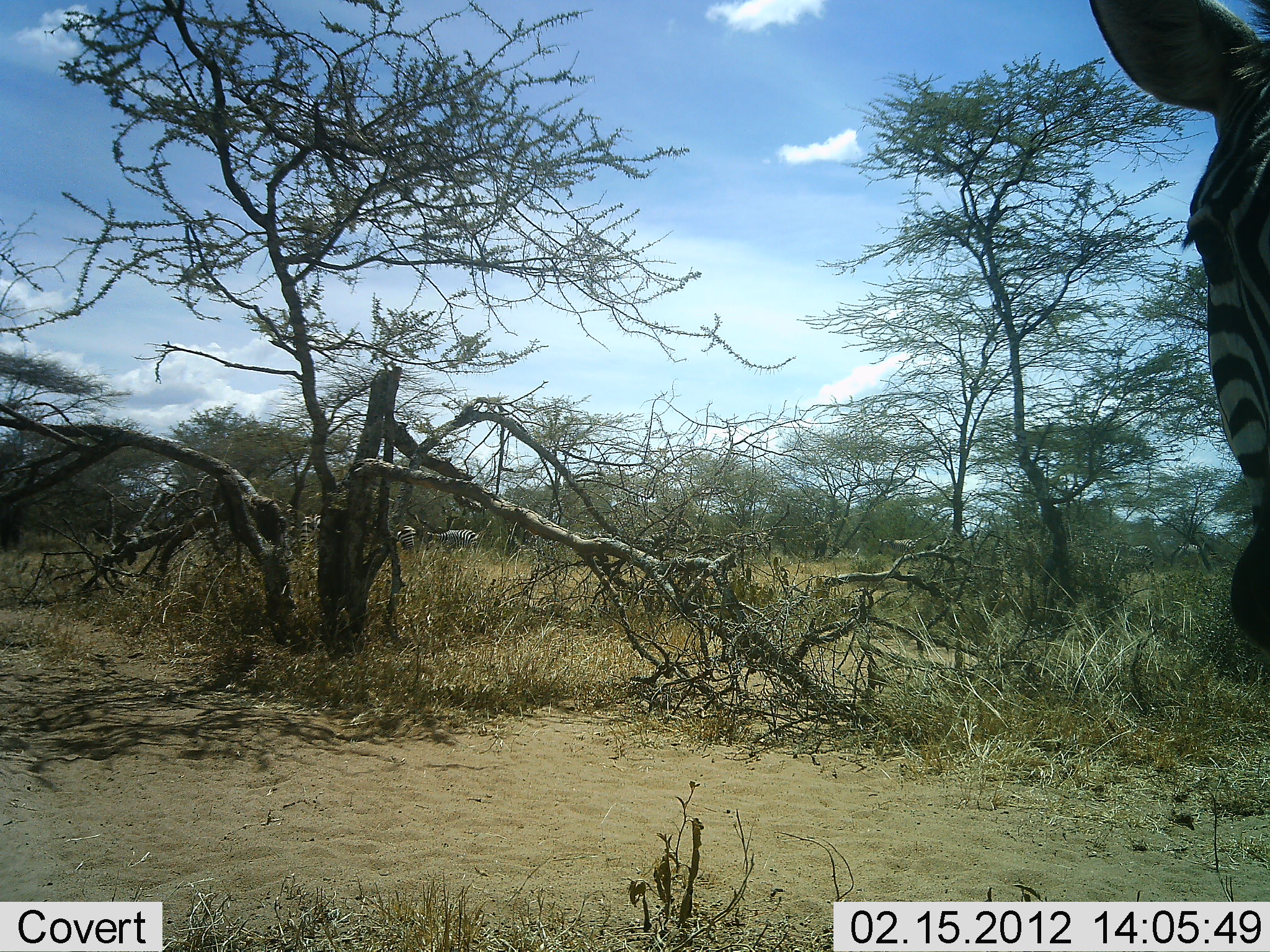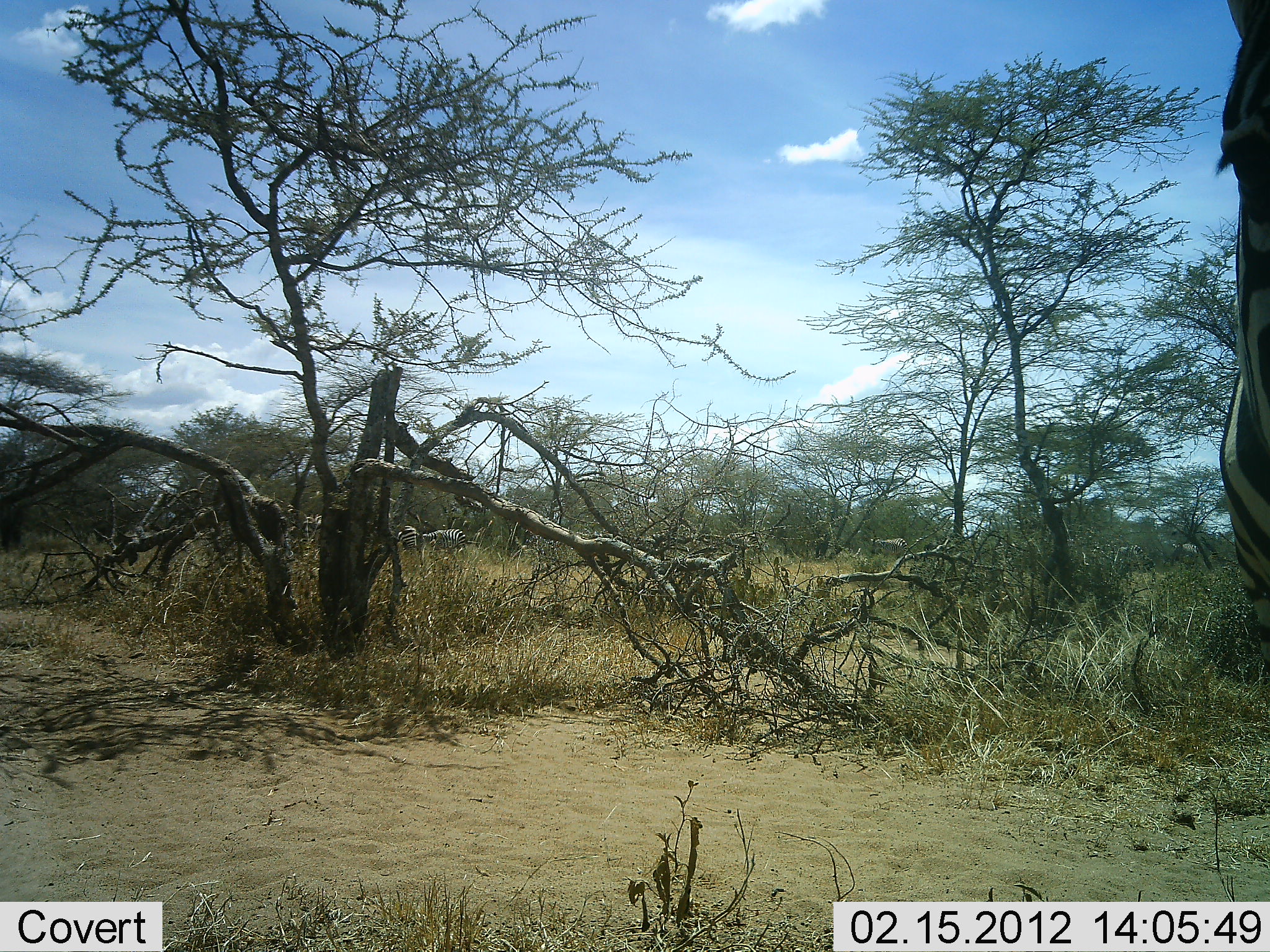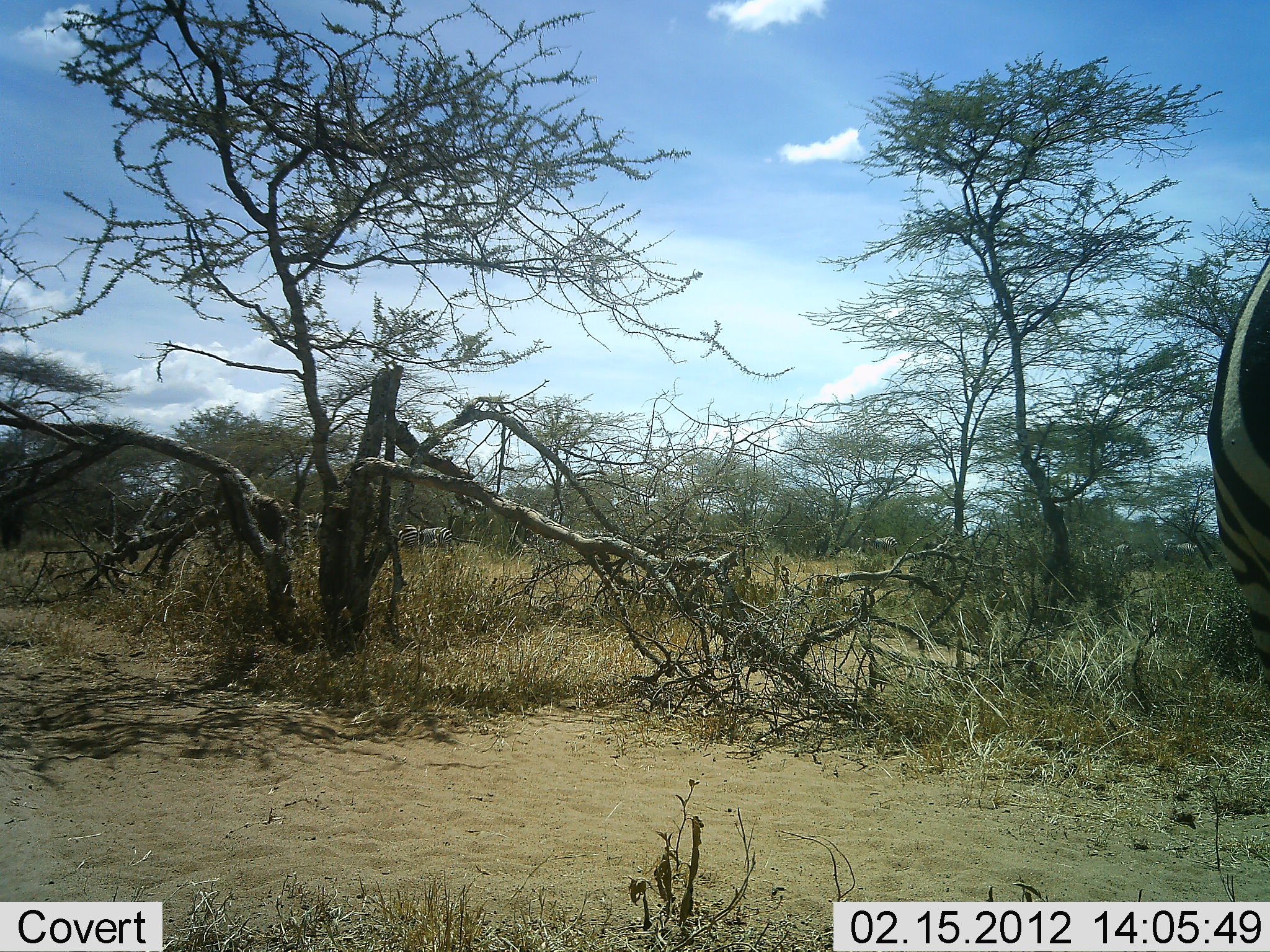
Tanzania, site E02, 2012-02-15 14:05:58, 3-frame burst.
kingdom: Animalia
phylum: Chordata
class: Mammalia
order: Perissodactyla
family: Equidae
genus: Equus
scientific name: Equus quagga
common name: plains zebra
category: zebra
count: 1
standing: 83%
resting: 0%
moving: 50%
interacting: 4%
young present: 0%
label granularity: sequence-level